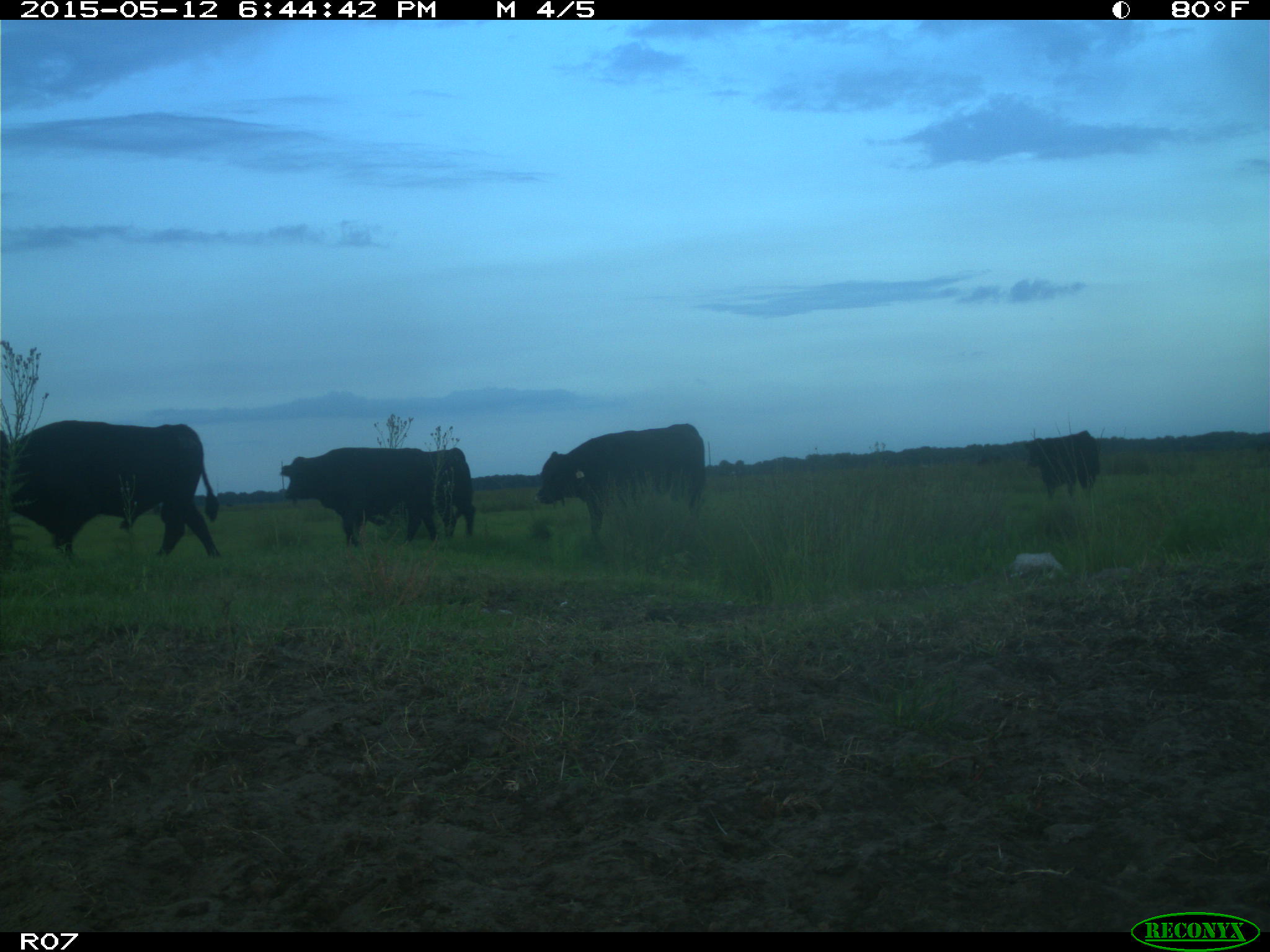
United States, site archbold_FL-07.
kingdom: Animalia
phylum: Chordata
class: Mammalia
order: Artiodactyla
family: Bovidae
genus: Bos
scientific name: Bos taurus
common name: domestic cow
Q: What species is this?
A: Bos taurus (domestic cow).